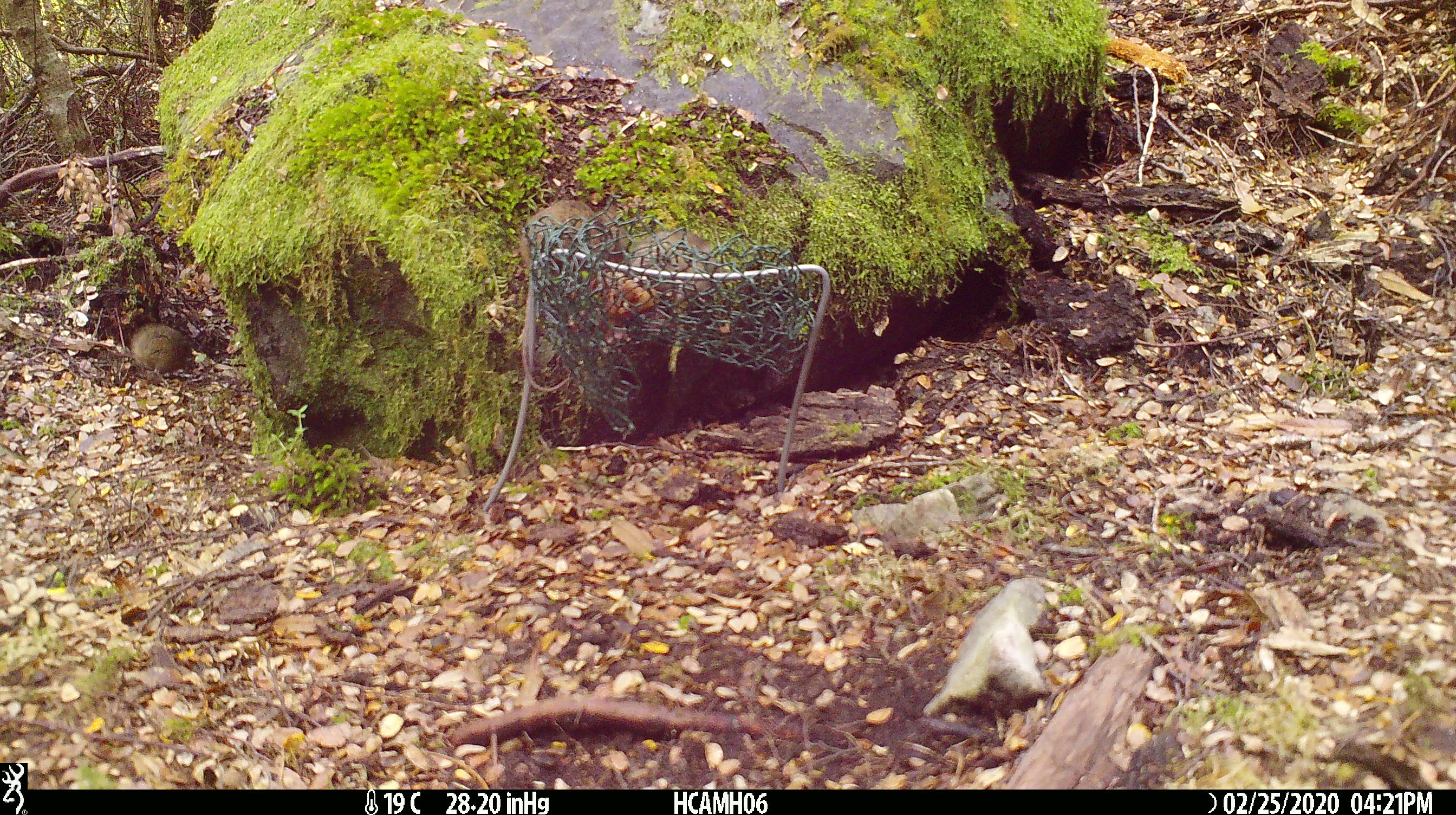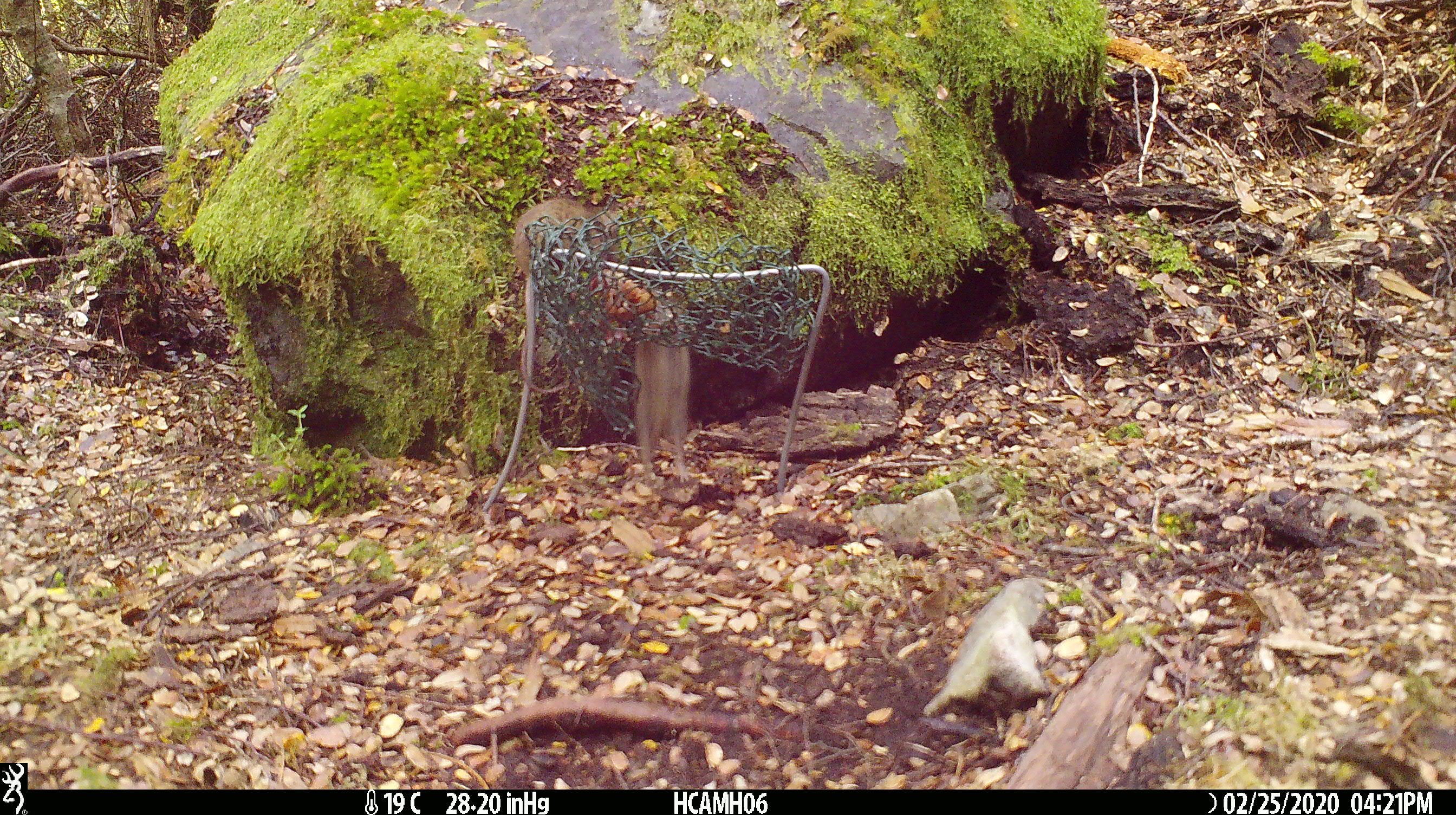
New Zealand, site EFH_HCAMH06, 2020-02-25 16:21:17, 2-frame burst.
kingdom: Animalia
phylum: Chordata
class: Mammalia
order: Rodentia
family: Muridae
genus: Mus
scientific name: Mus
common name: mouse